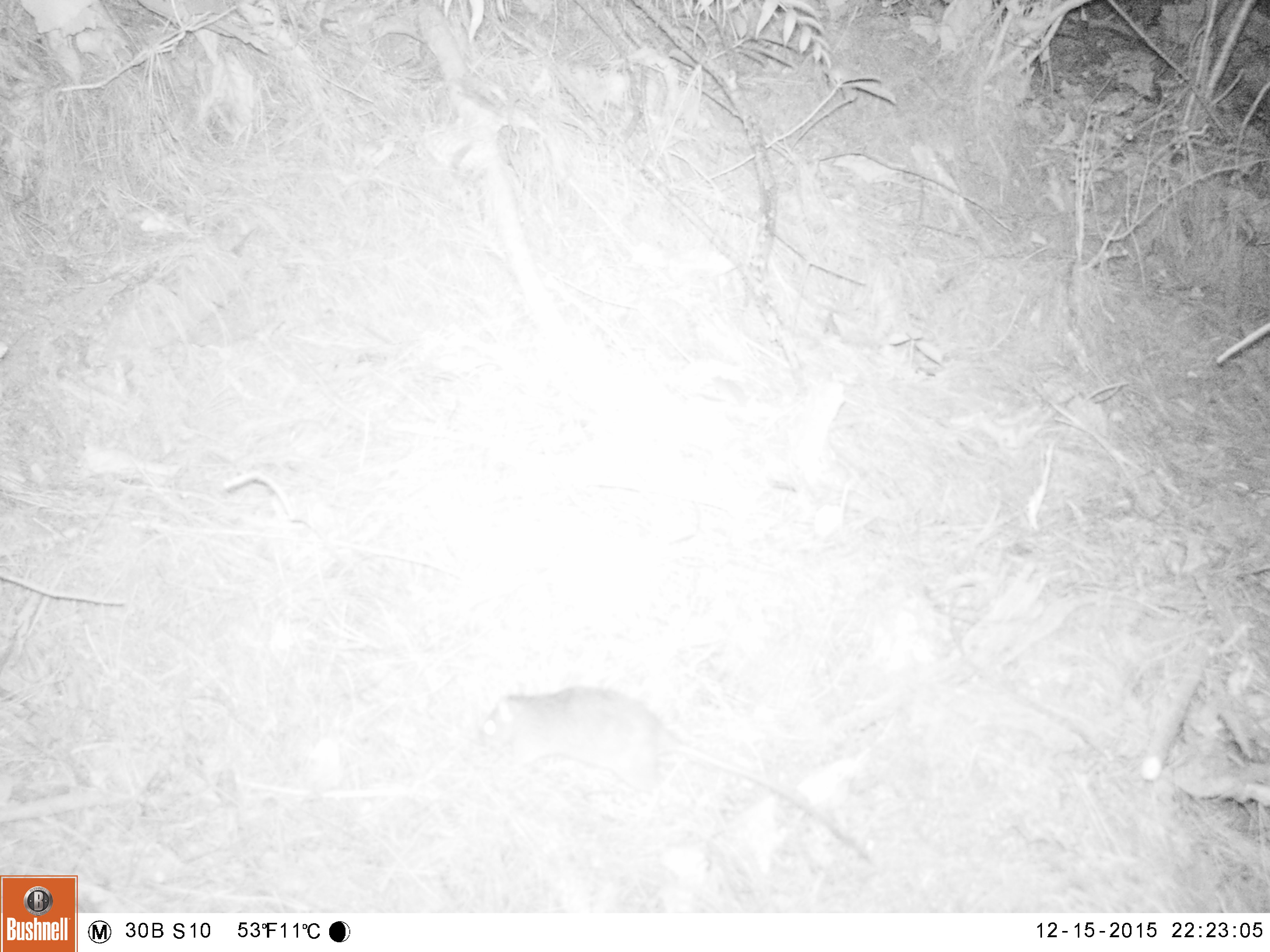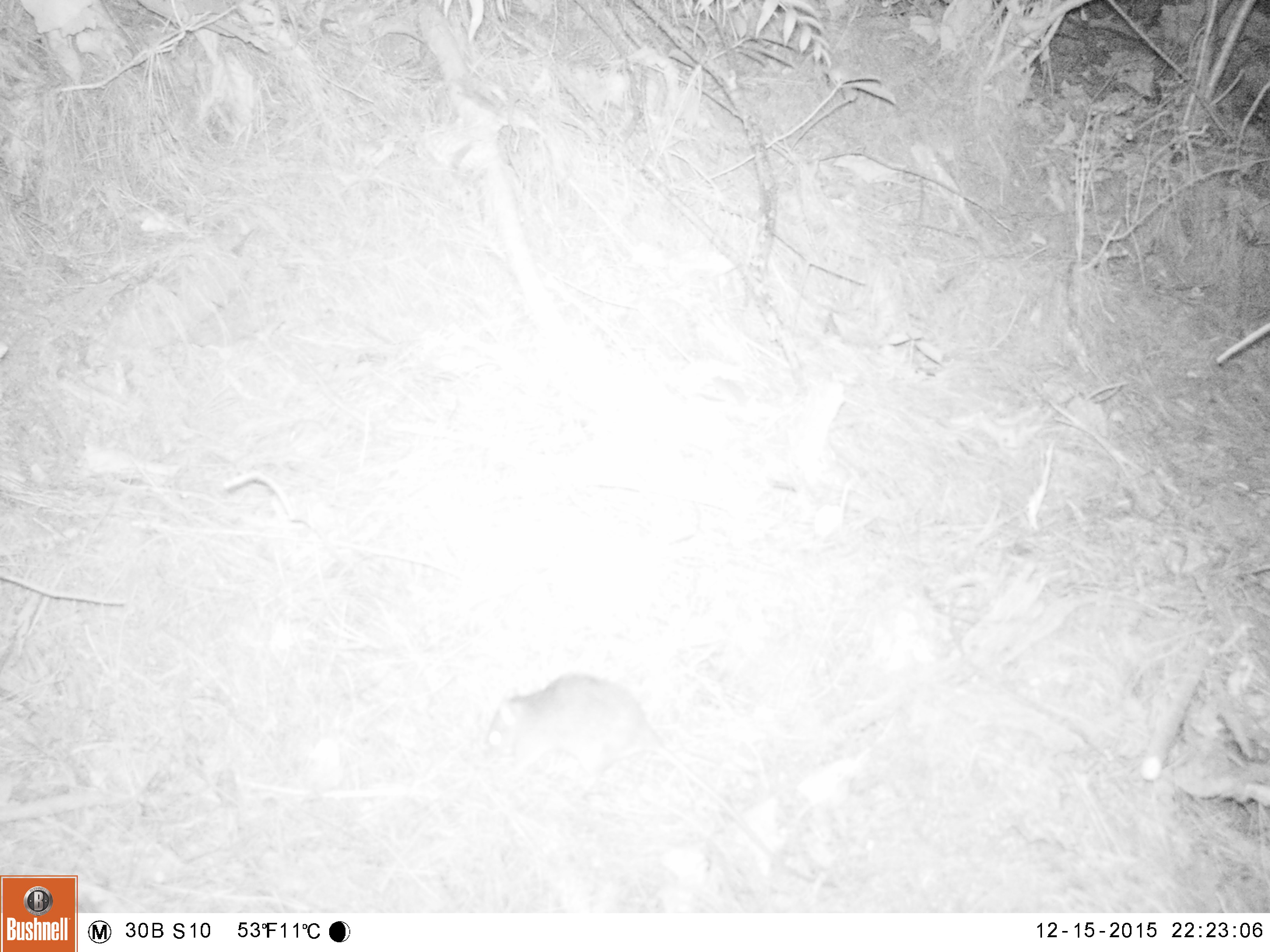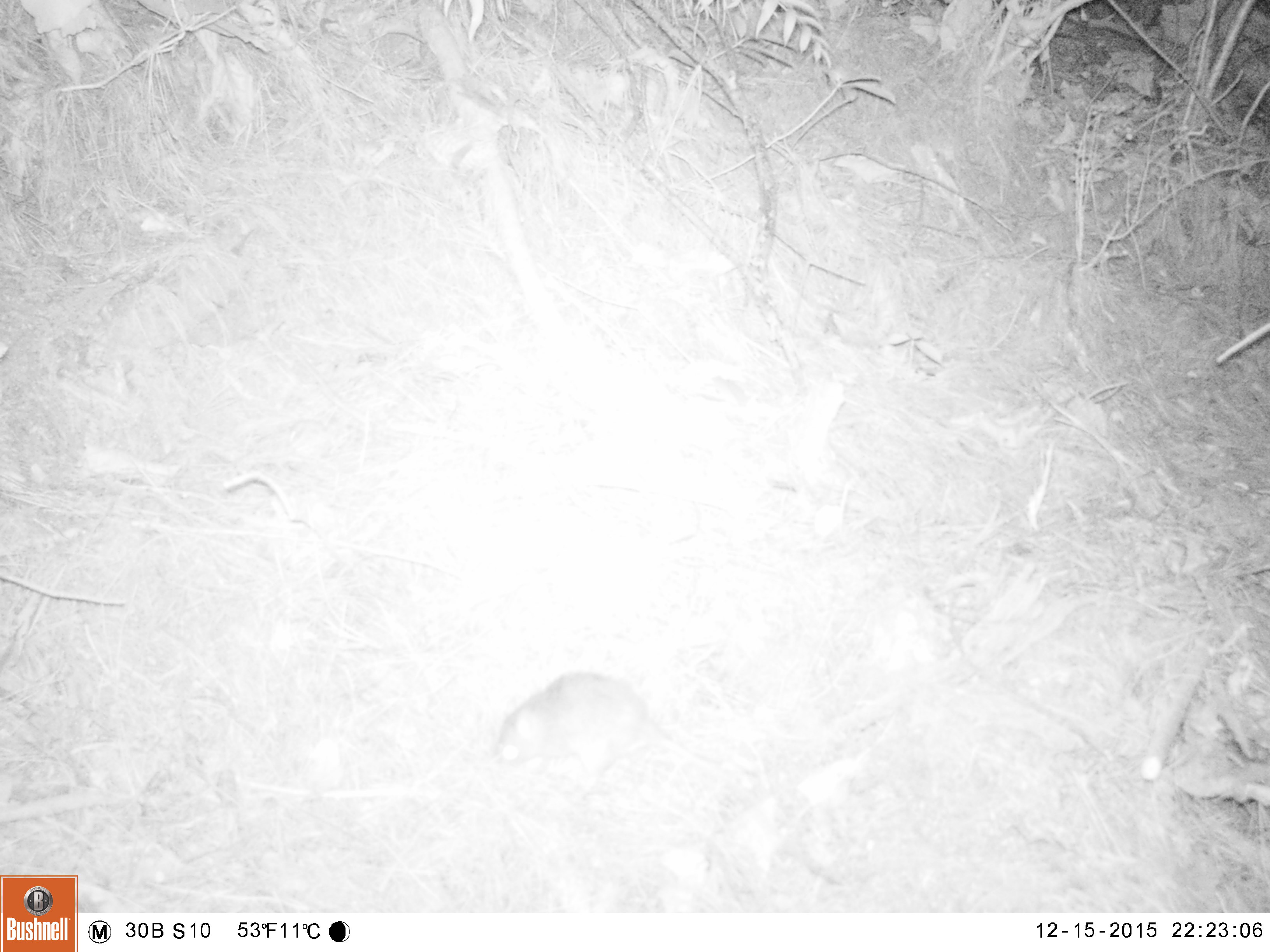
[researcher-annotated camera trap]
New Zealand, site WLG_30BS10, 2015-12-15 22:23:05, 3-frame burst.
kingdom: Animalia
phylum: Chordata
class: Mammalia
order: Rodentia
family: Muridae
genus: Rattus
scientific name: Rattus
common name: rat